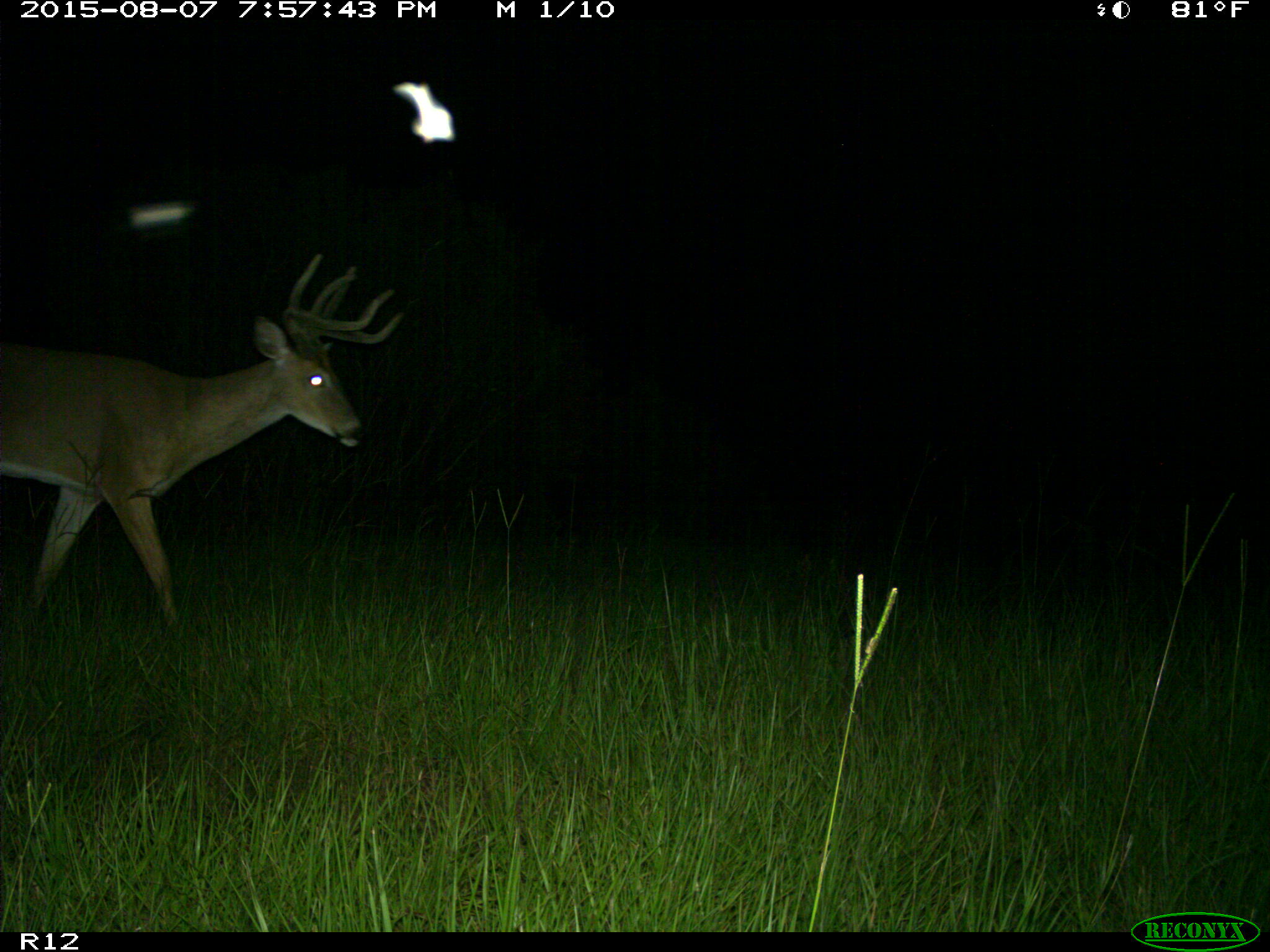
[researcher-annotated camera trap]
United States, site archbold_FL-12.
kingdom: Animalia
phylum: Chordata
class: Mammalia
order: Artiodactyla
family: Cervidae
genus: Odocoileus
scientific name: Odocoileus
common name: deer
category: unidentified deer